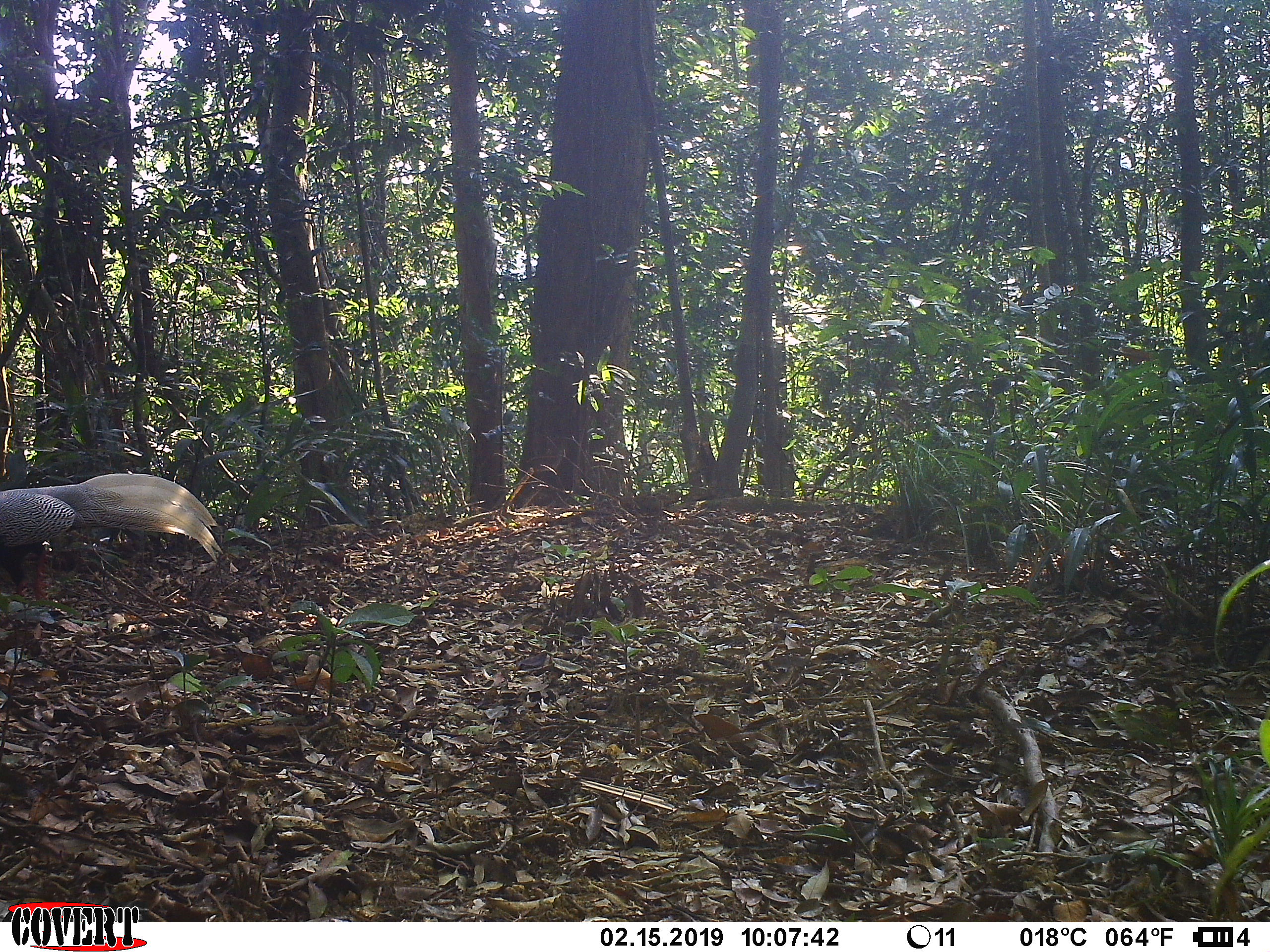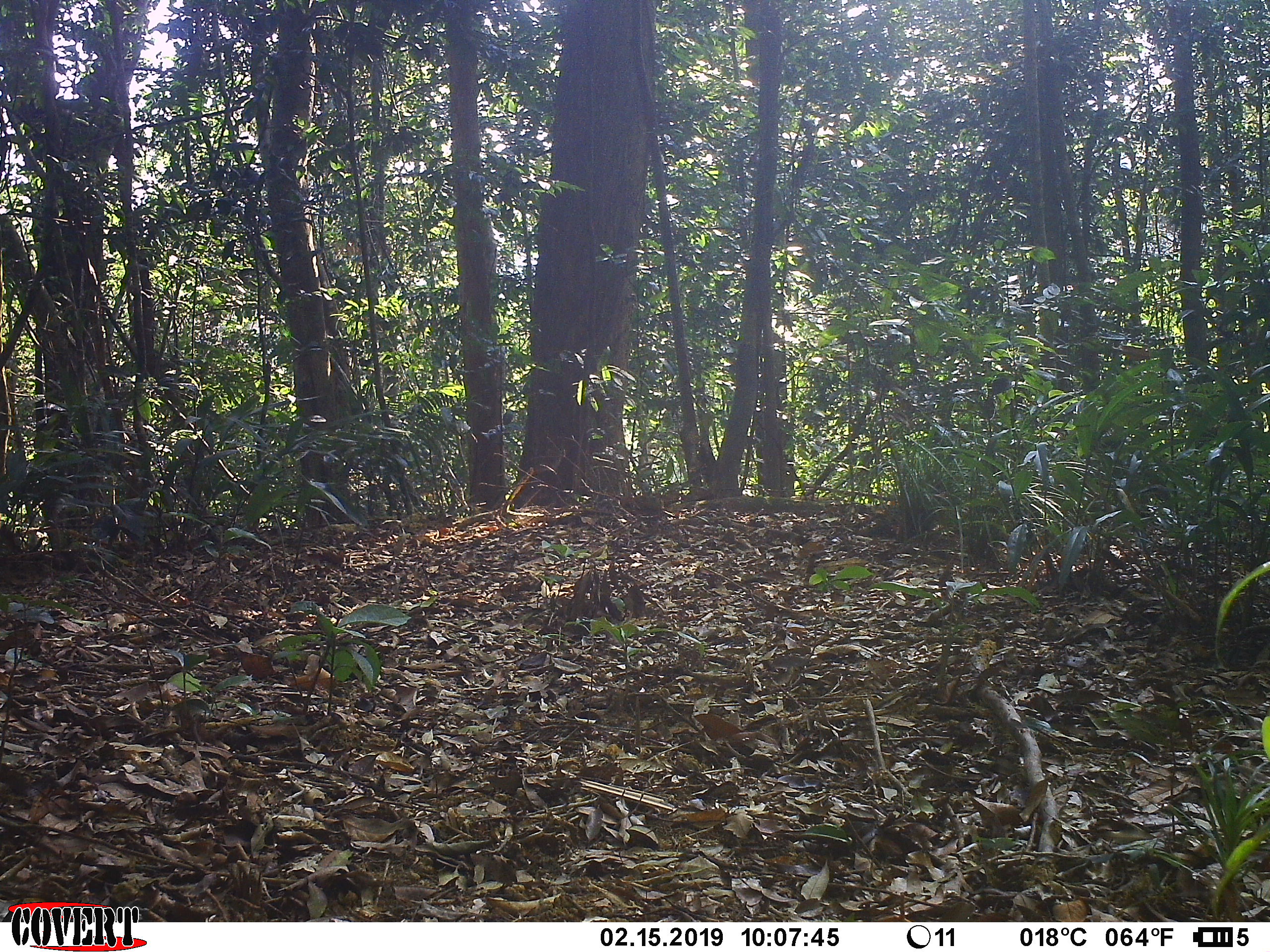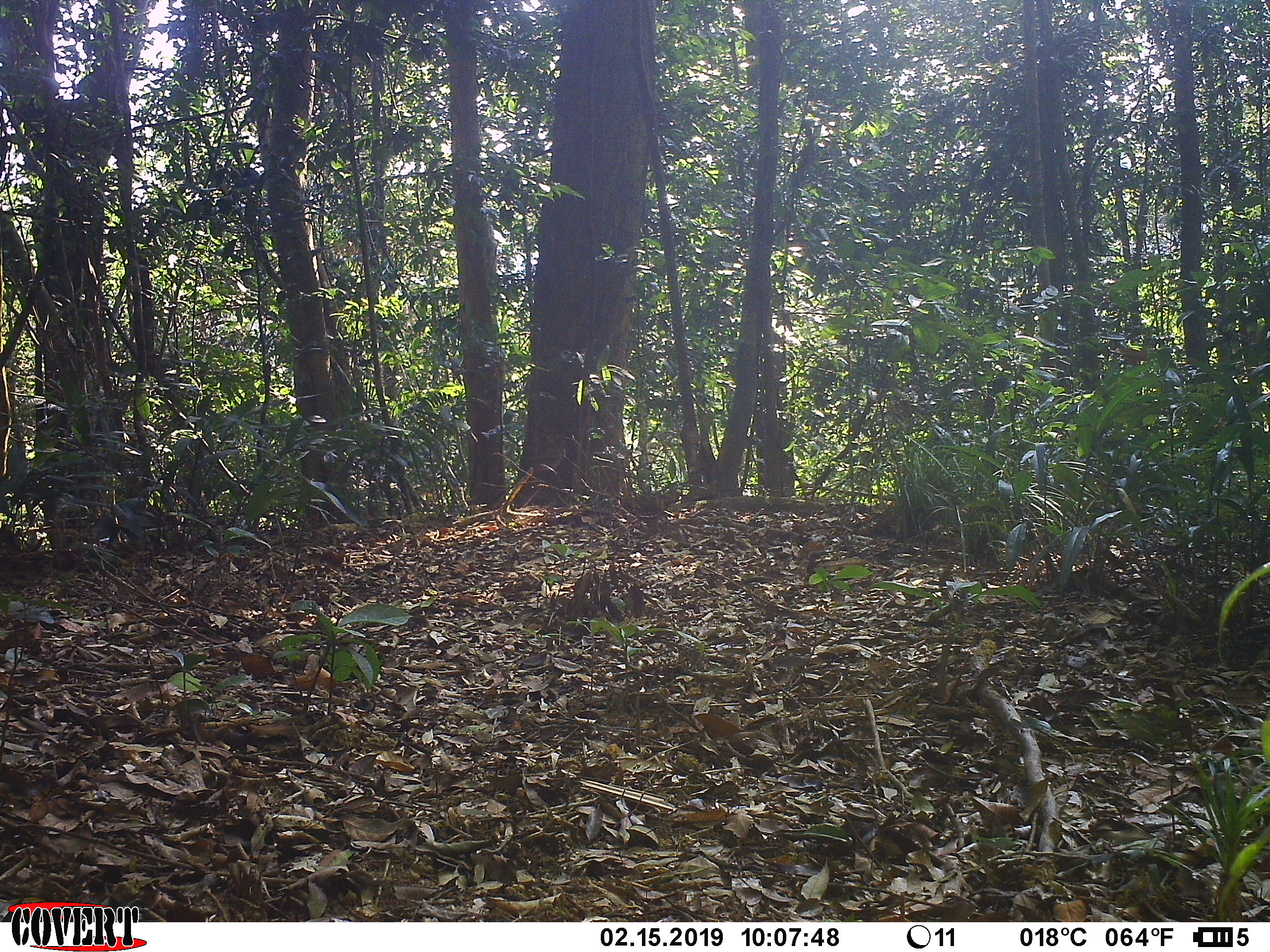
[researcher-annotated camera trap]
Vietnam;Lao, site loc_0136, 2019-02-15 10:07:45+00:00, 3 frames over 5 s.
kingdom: Animalia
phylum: Chordata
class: Aves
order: Galliformes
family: Phasianidae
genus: Lophura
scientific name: Lophura nycthemera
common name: silver pheasant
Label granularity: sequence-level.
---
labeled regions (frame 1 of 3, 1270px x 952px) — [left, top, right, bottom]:
silver pheasant: [0, 472, 224, 600]